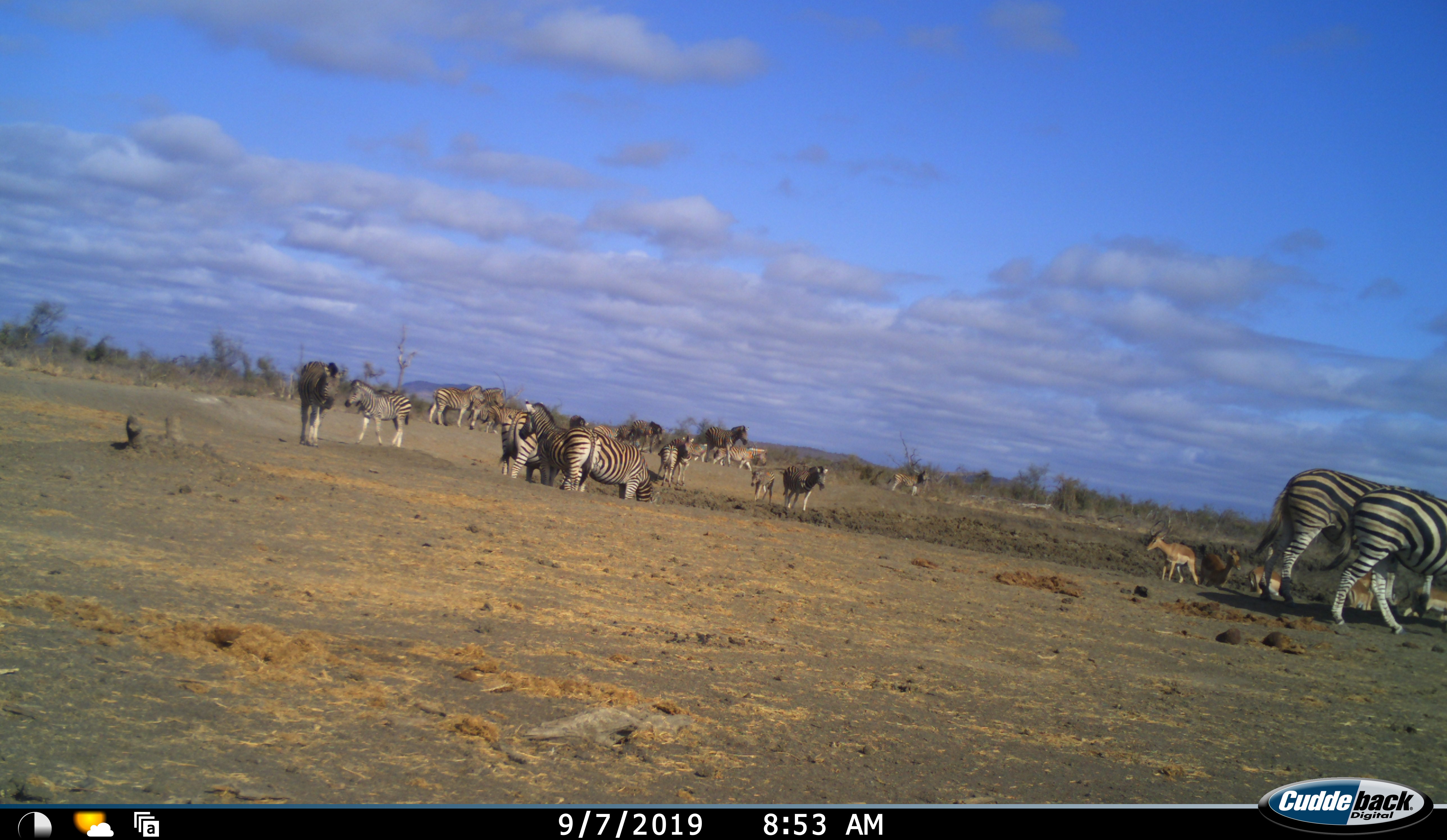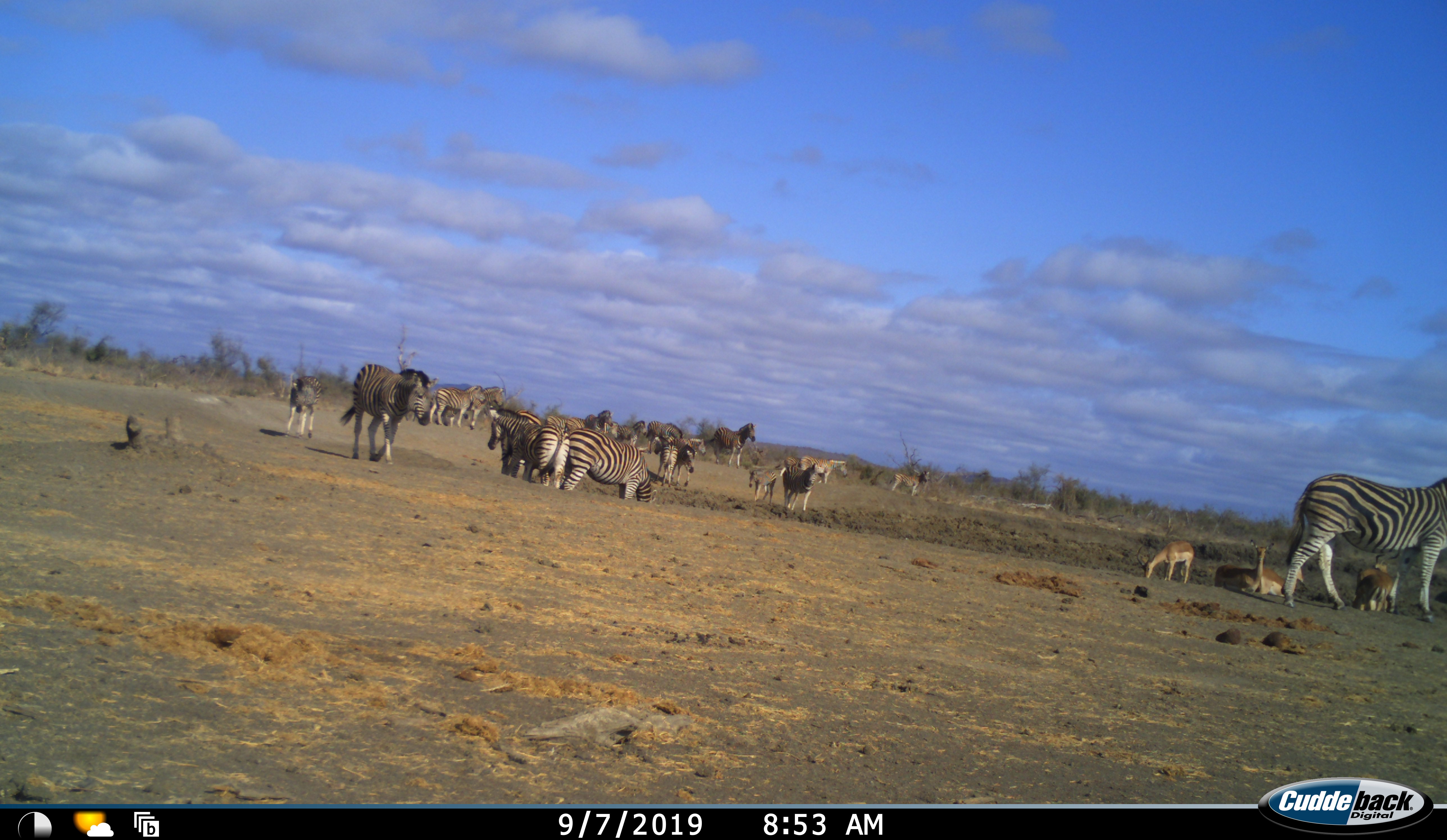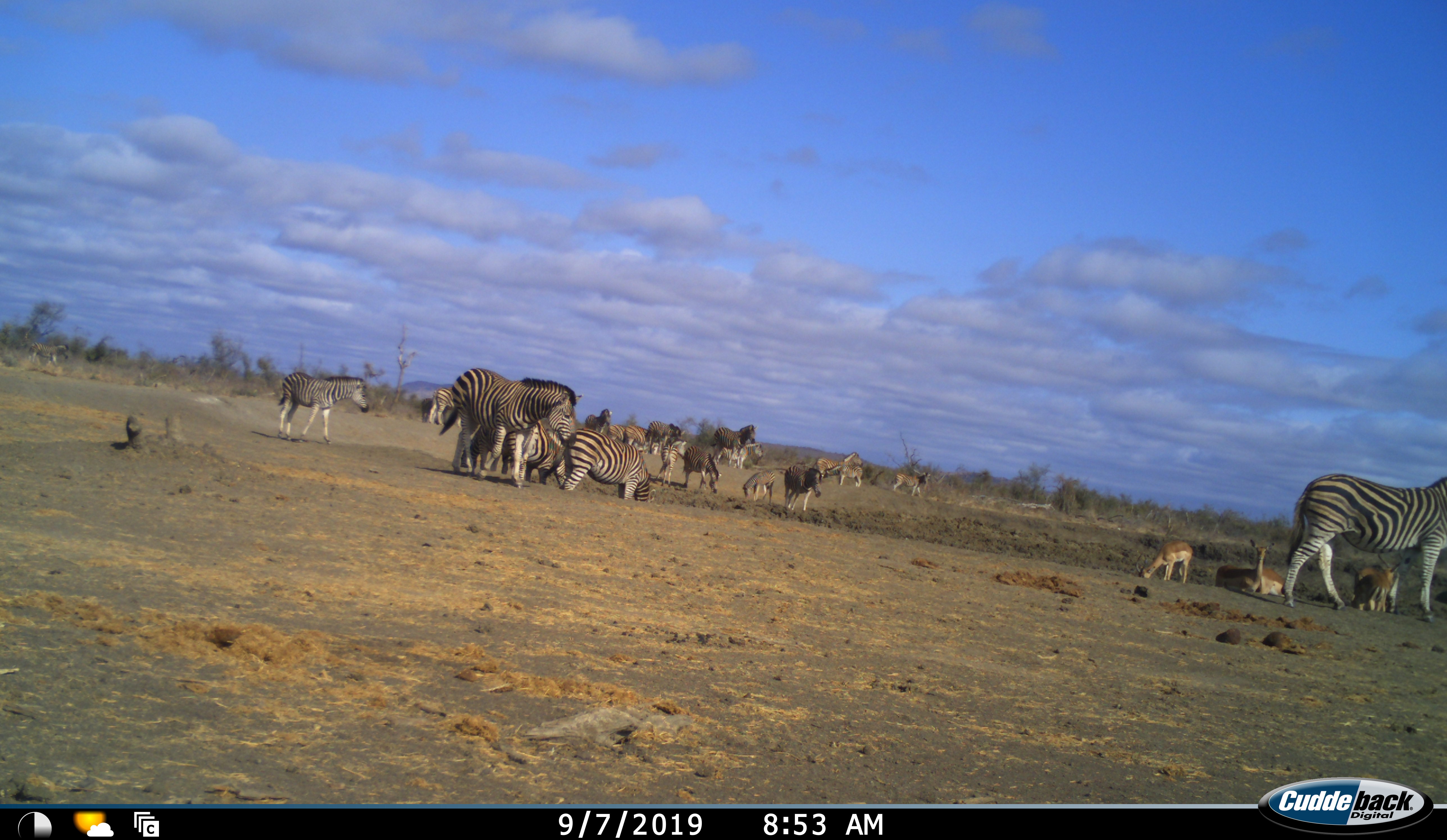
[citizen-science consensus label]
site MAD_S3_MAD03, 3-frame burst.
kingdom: Animalia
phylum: Chordata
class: Mammalia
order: Artiodactyla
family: Bovidae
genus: Aepyceros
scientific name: Aepyceros melampus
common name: impala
Impala (Aepyceros melampus), count 5. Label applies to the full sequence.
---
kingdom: Animalia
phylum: Chordata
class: Mammalia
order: Perissodactyla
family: Equidae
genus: Equus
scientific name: Equus quagga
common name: plains zebra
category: zebraplains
Zebraplains (plains zebra) (Equus quagga), count 11-50. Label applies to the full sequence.